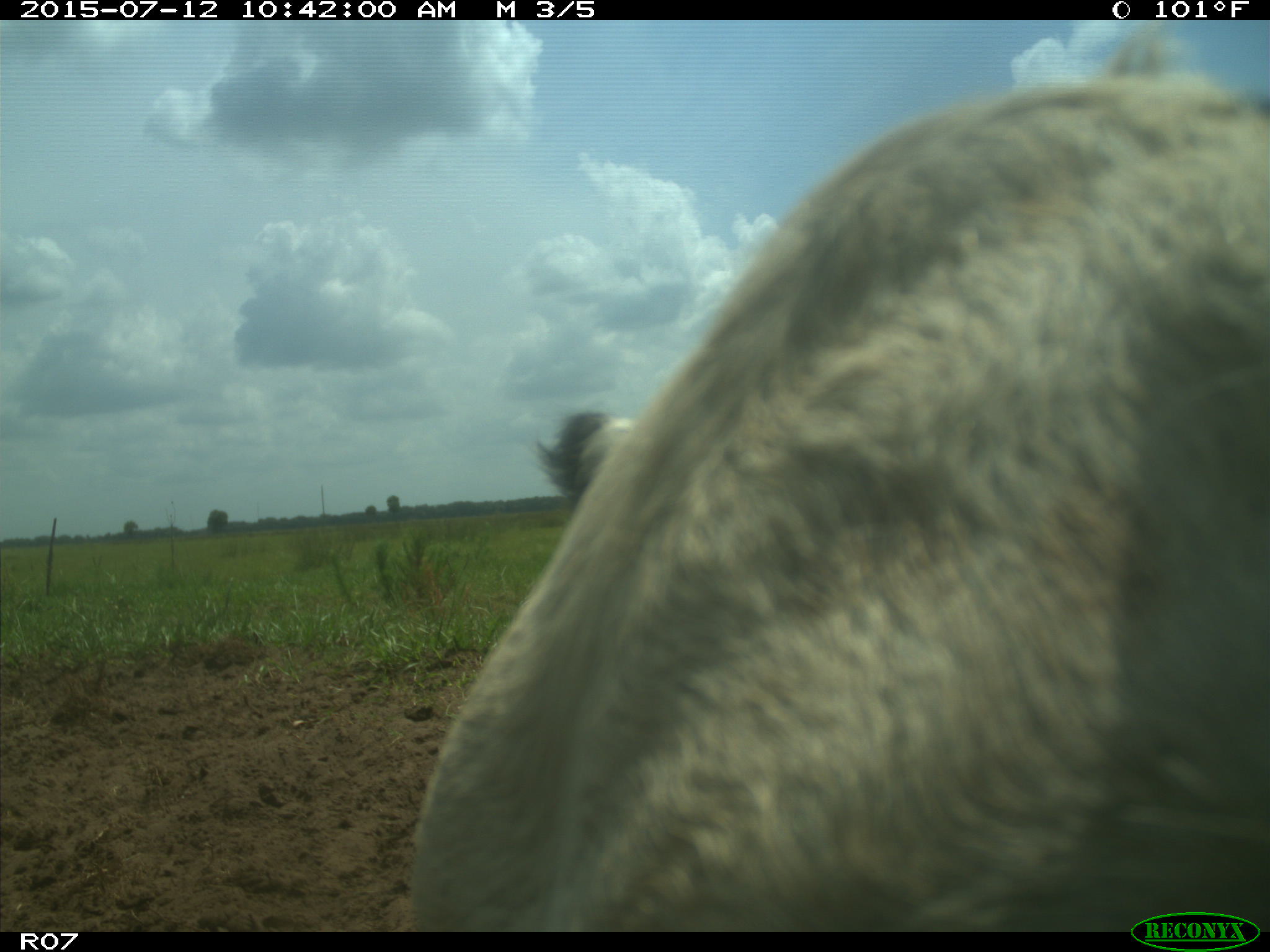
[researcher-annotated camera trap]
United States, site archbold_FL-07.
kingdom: Animalia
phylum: Chordata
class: Mammalia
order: Artiodactyla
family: Bovidae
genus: Bos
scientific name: Bos taurus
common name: domestic cow